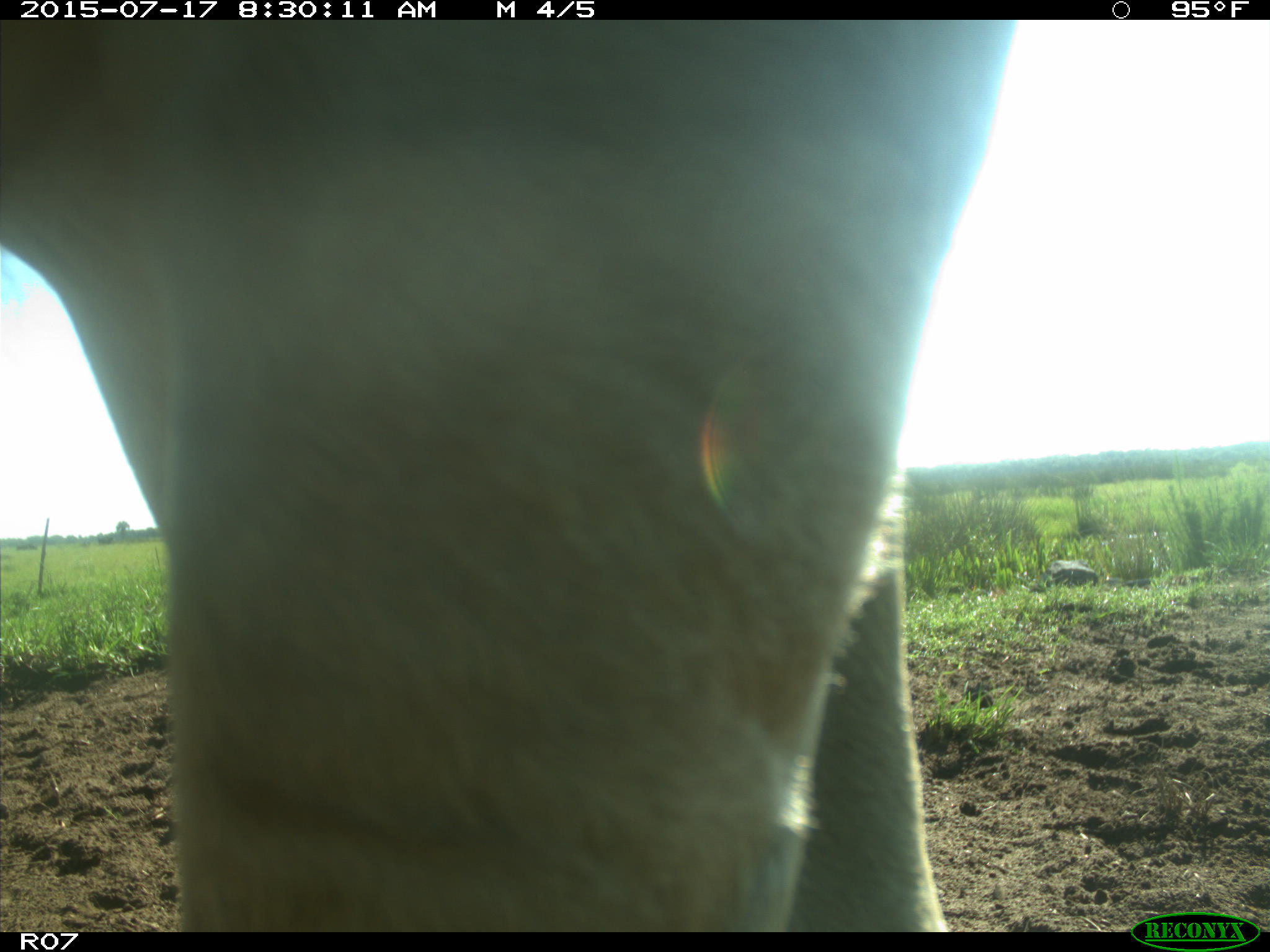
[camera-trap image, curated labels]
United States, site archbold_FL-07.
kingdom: Animalia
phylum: Chordata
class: Mammalia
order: Artiodactyla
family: Bovidae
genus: Bos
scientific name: Bos taurus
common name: domestic cow